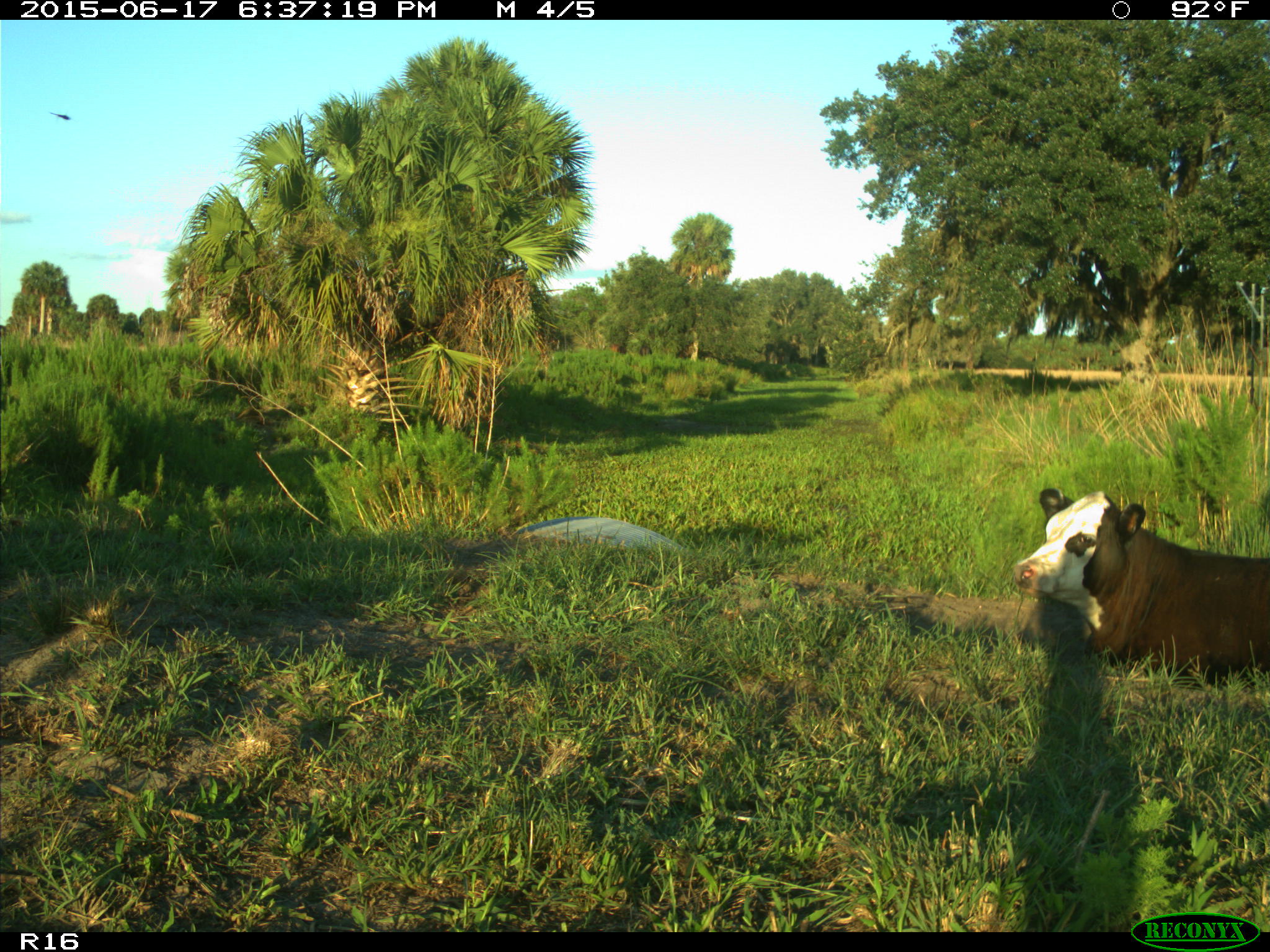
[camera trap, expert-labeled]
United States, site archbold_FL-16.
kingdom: Animalia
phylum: Chordata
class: Mammalia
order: Artiodactyla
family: Bovidae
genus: Bos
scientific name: Bos taurus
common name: domestic cow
Bos taurus (domestic cow).